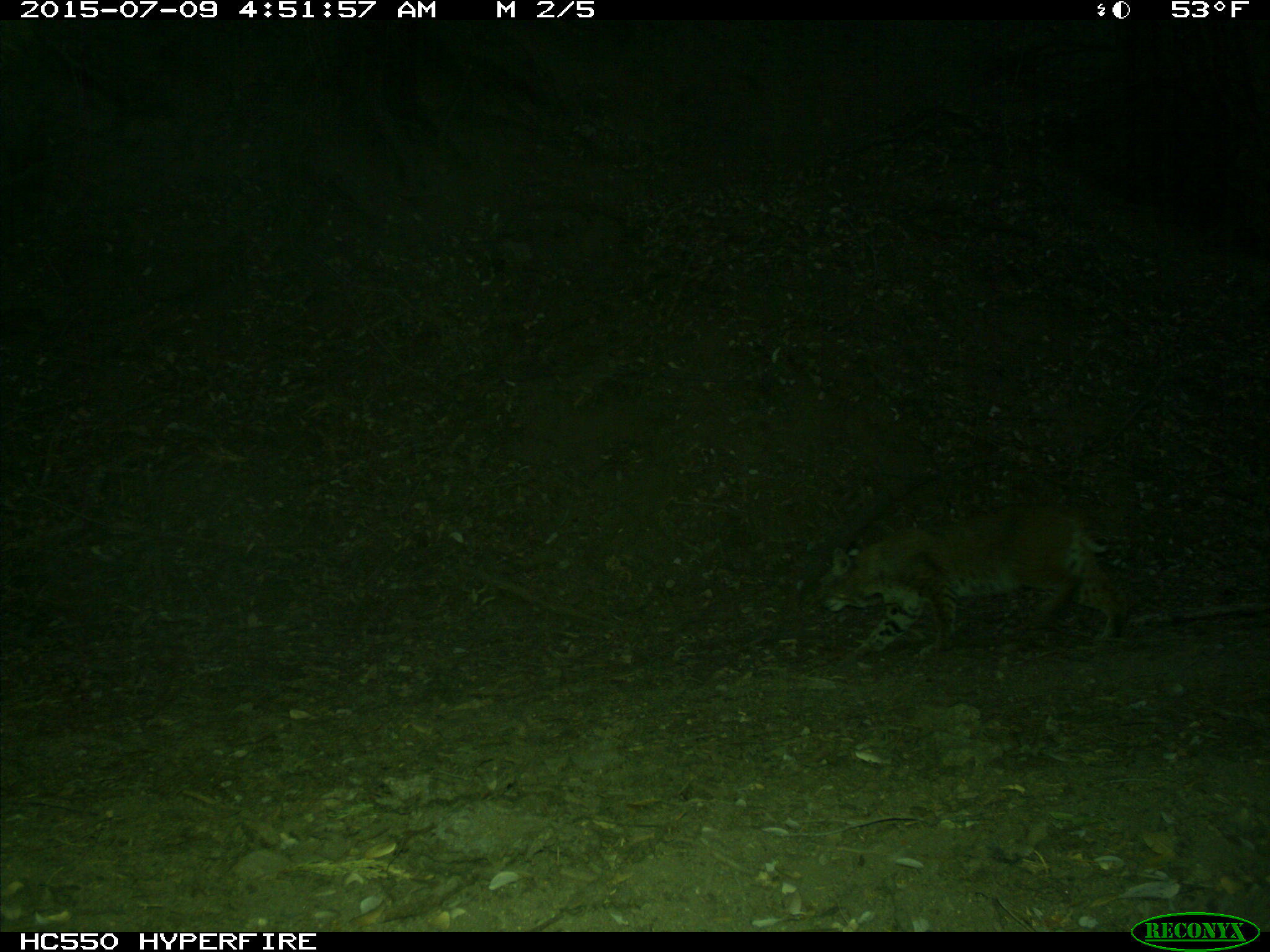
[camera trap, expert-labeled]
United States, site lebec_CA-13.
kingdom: Animalia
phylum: Chordata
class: Mammalia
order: Carnivora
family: Felidae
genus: Lynx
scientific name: Lynx rufus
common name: bobcat